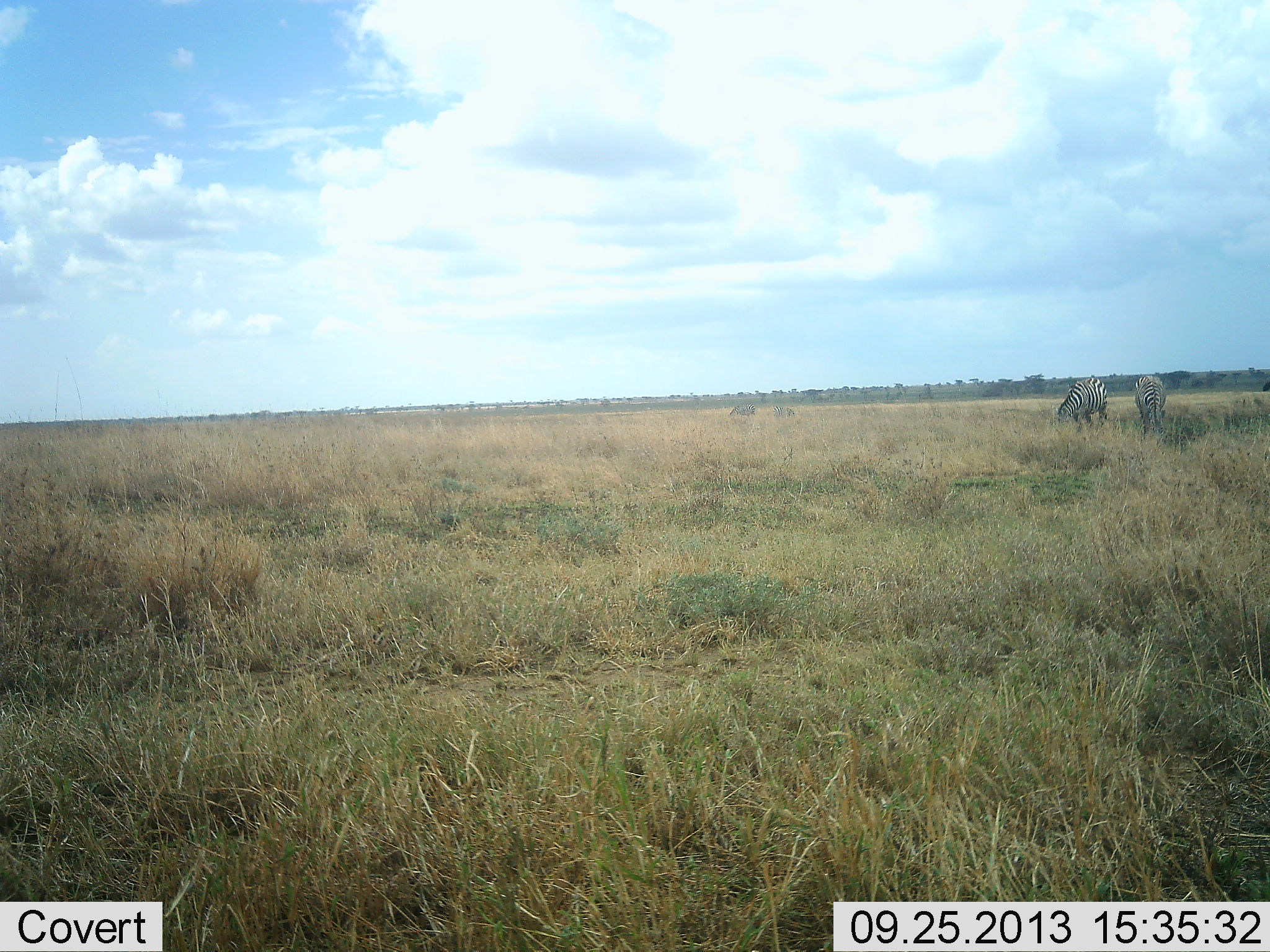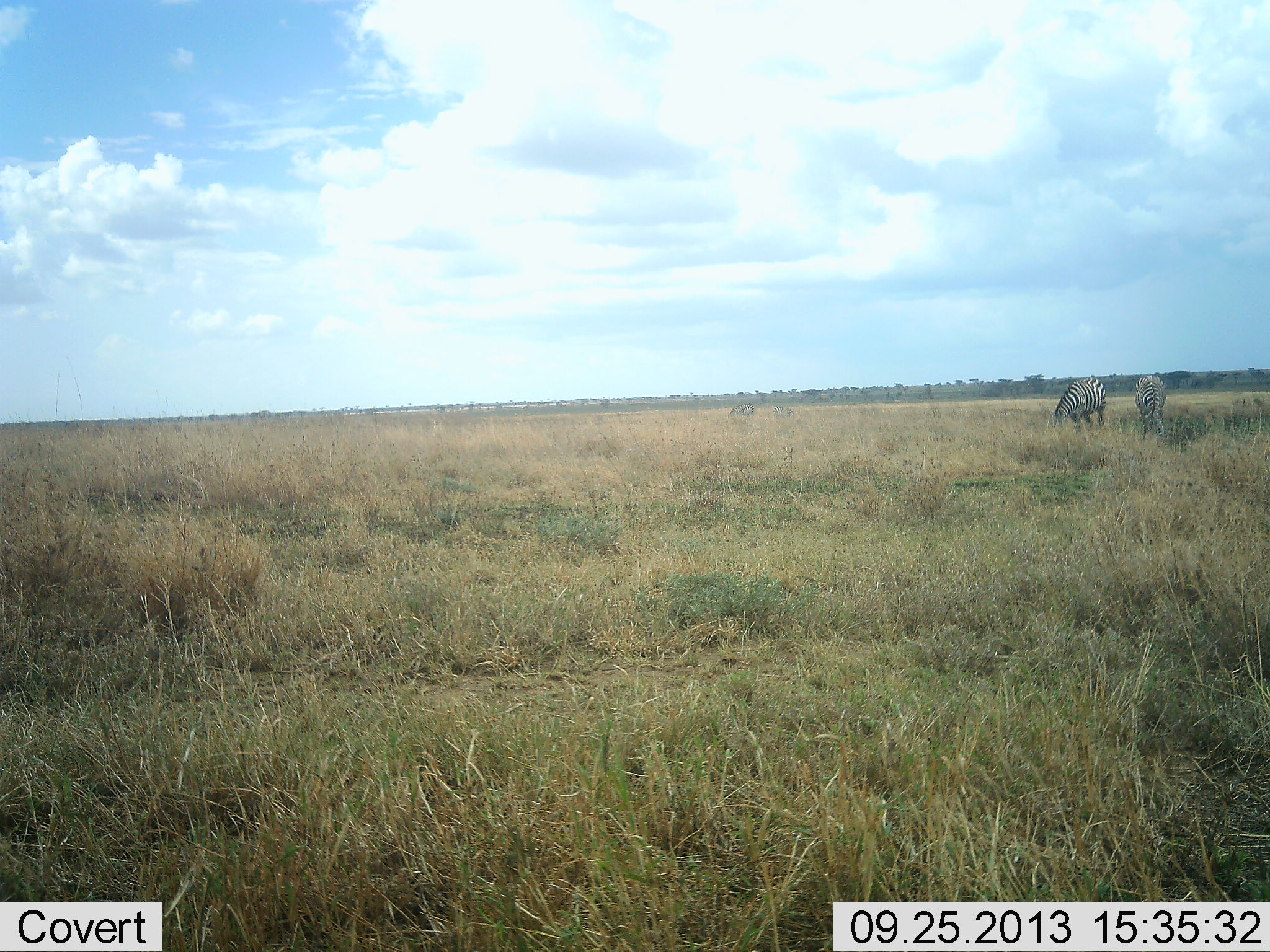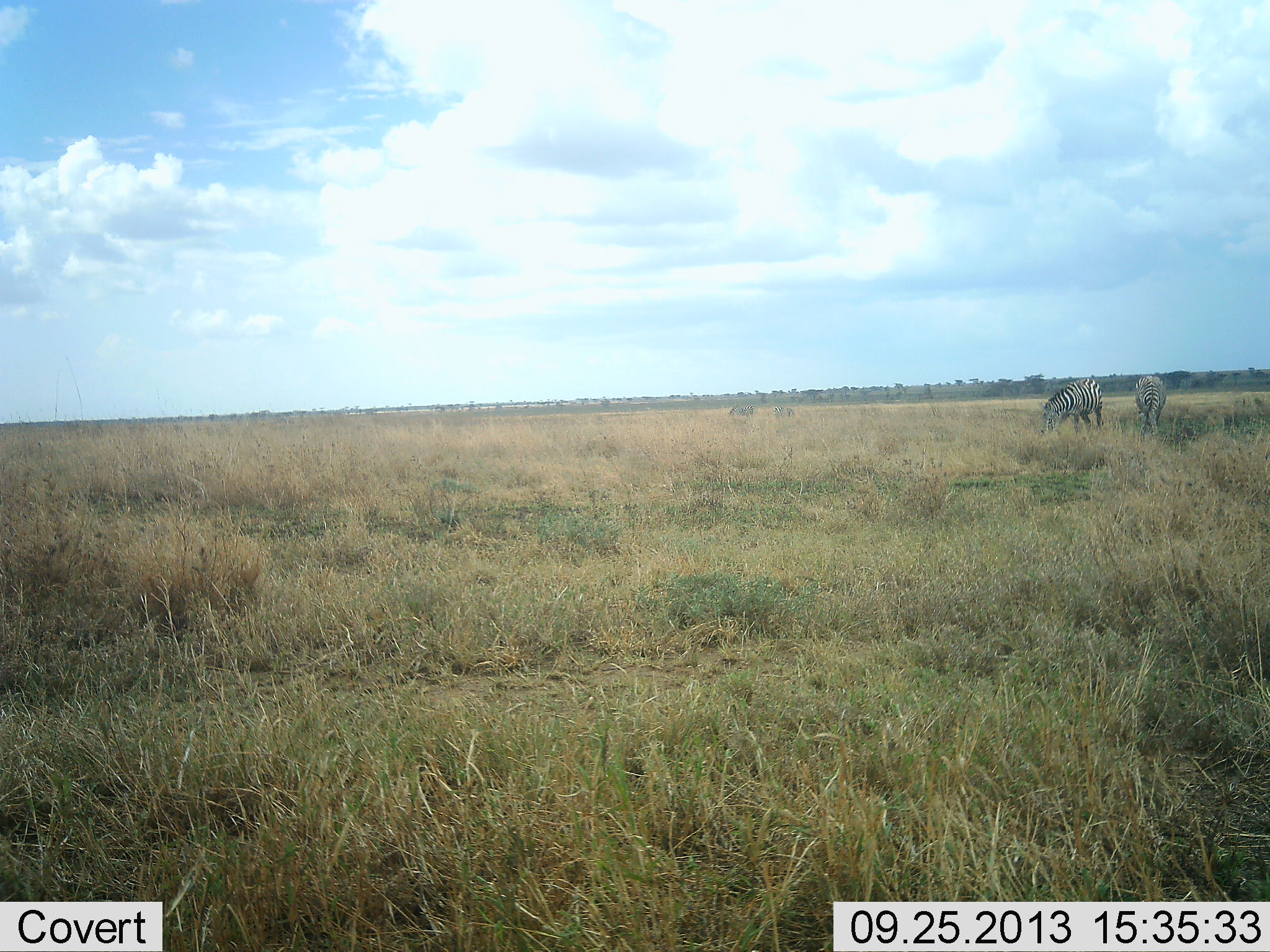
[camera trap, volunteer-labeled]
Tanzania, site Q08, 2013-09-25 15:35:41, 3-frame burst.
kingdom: Animalia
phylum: Chordata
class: Mammalia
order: Perissodactyla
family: Equidae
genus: Equus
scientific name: Equus quagga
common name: plains zebra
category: zebra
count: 2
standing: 40%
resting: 0%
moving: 0%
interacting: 0%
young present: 0%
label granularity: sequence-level